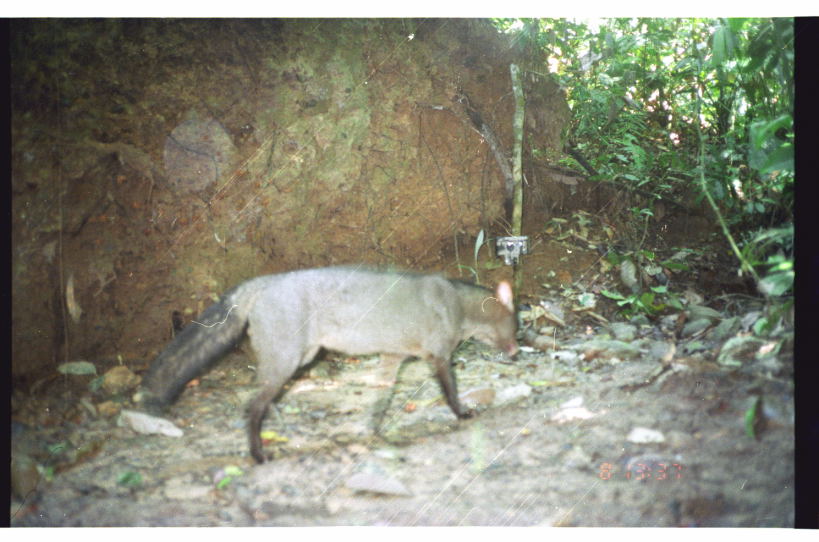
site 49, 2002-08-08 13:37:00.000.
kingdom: Animalia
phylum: Chordata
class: Mammalia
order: Carnivora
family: Canidae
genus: Atelocynus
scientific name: Atelocynus microtis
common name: short-eared dog